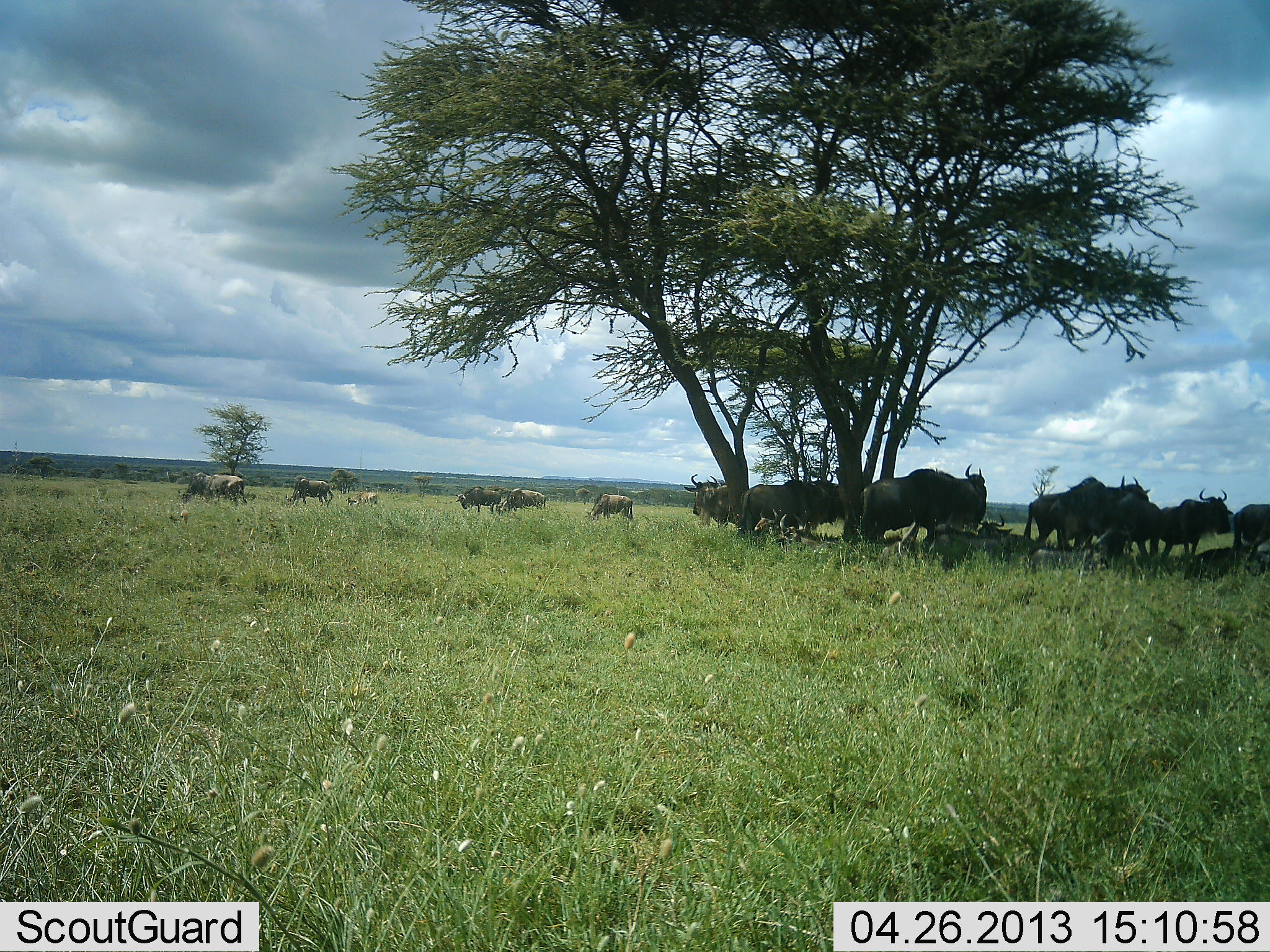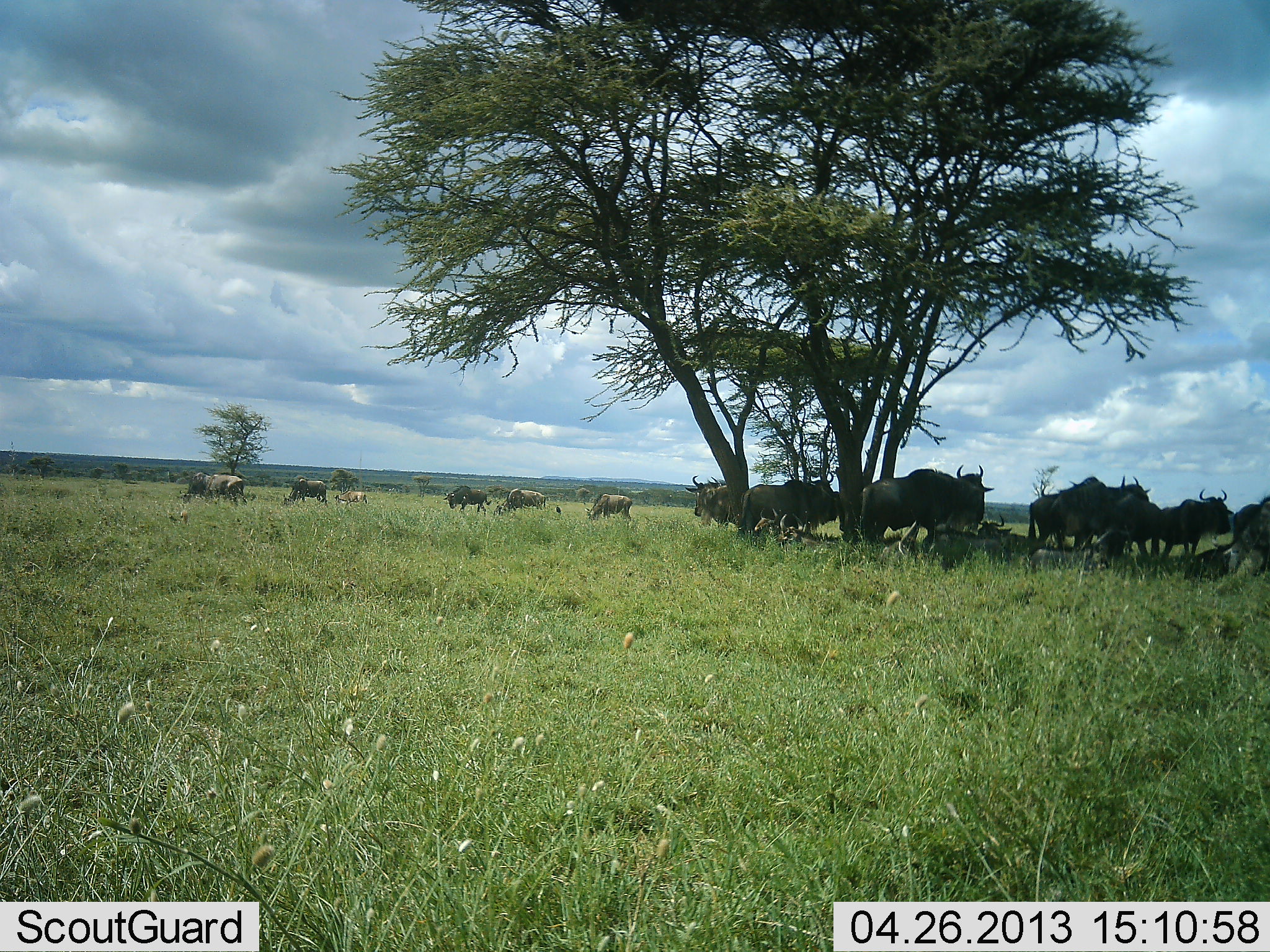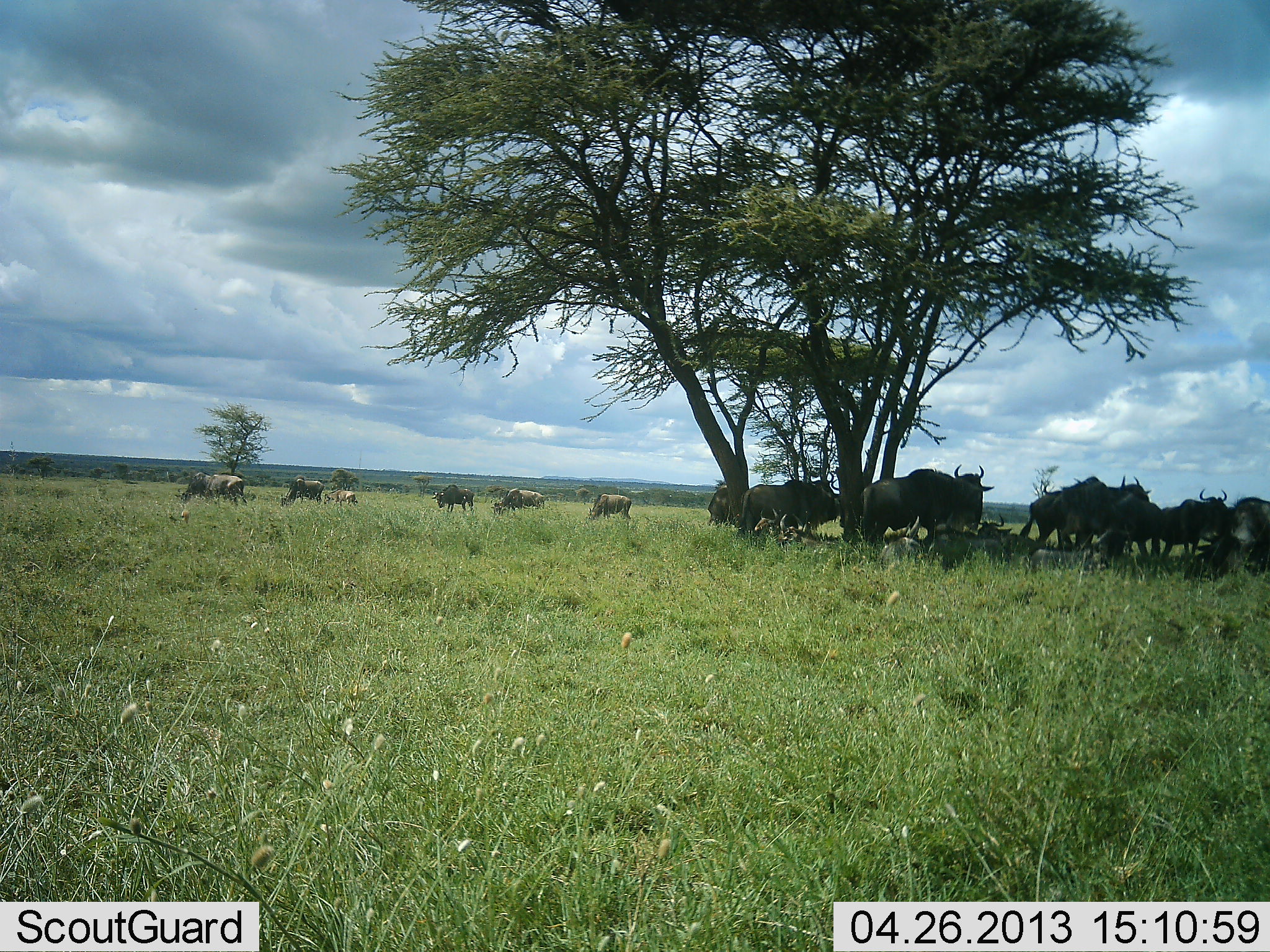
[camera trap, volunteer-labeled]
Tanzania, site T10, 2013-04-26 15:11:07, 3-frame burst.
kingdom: Animalia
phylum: Chordata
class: Mammalia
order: Artiodactyla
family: Bovidae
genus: Connochaetes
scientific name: Connochaetes taurinus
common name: blue wildebeest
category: wildebeest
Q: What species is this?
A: Wildebeest (blue wildebeest) (Connochaetes taurinus).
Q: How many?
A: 11-50.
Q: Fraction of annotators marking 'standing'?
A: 79%.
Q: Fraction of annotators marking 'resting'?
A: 43%.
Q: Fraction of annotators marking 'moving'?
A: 50%.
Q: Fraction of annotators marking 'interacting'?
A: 7%.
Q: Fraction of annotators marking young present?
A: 29%.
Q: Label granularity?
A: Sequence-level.